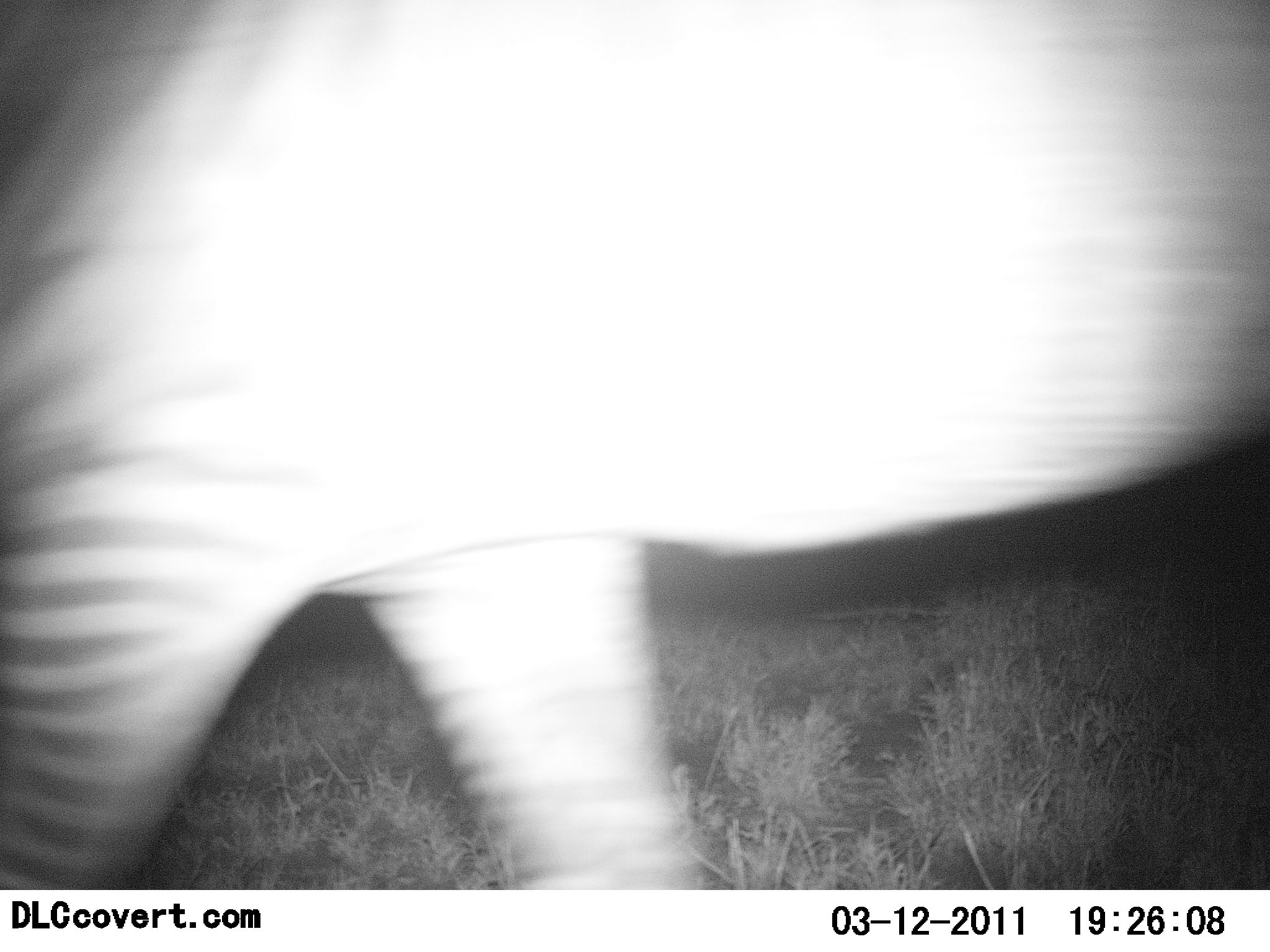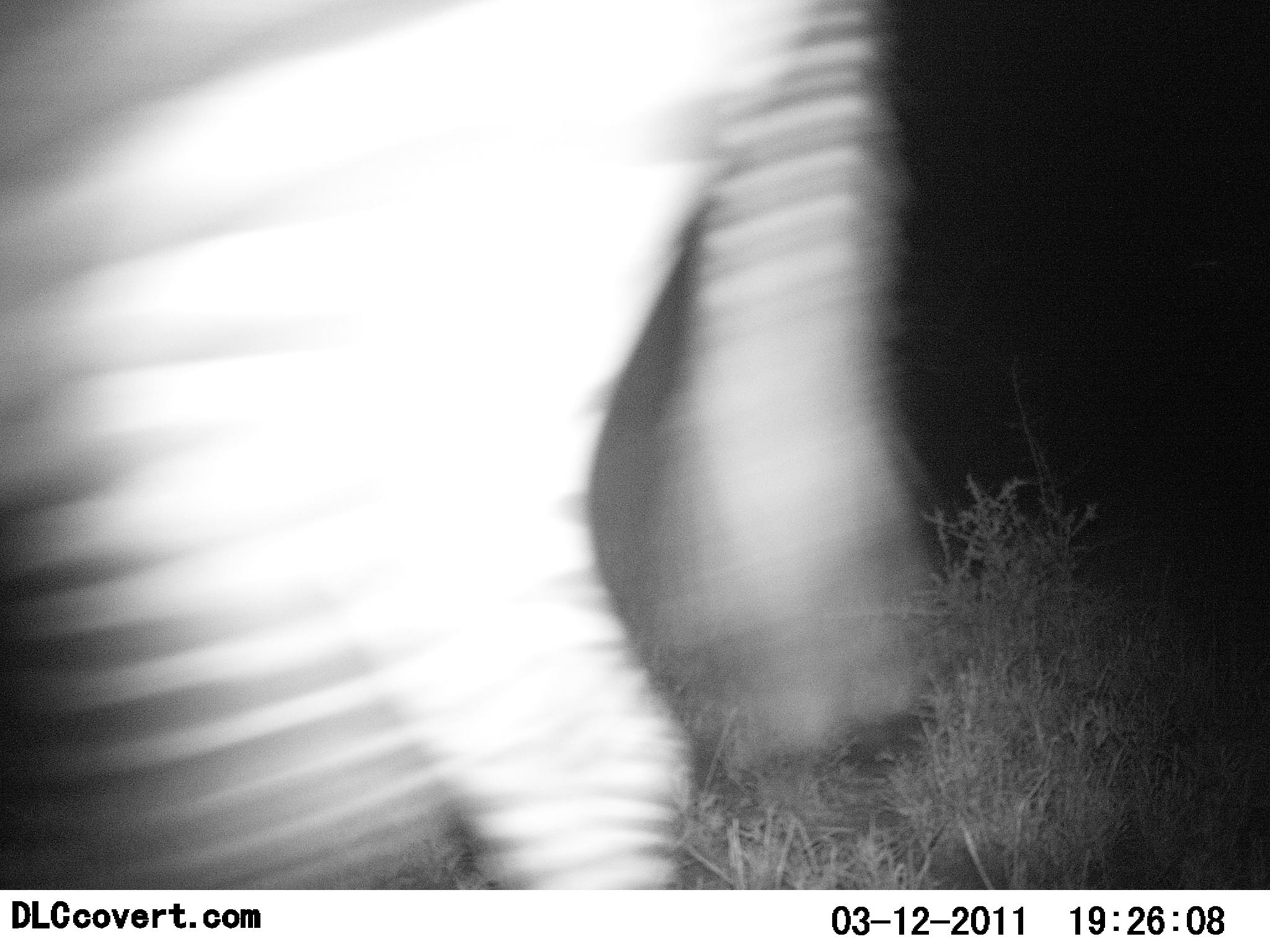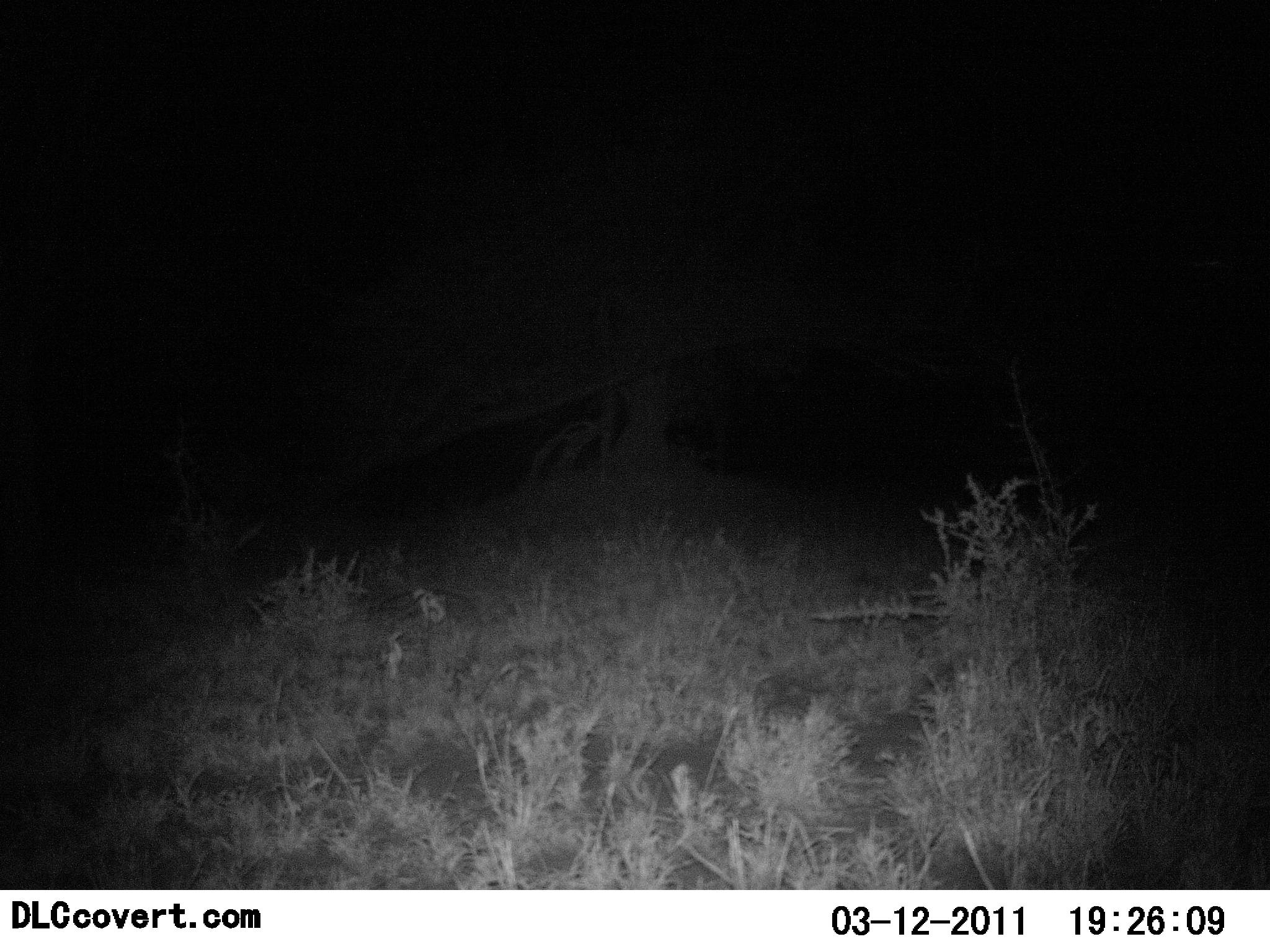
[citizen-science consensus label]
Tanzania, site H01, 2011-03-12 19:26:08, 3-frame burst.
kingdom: Animalia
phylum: Chordata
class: Mammalia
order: Perissodactyla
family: Equidae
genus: Equus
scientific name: Equus quagga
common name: plains zebra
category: zebra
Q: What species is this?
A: Zebra (plains zebra) (Equus quagga).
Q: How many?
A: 1.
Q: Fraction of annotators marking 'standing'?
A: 6%.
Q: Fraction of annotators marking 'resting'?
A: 0%.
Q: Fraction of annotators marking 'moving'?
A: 100%.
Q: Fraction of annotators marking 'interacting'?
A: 0%.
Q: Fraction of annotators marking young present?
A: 0%.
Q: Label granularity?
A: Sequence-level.